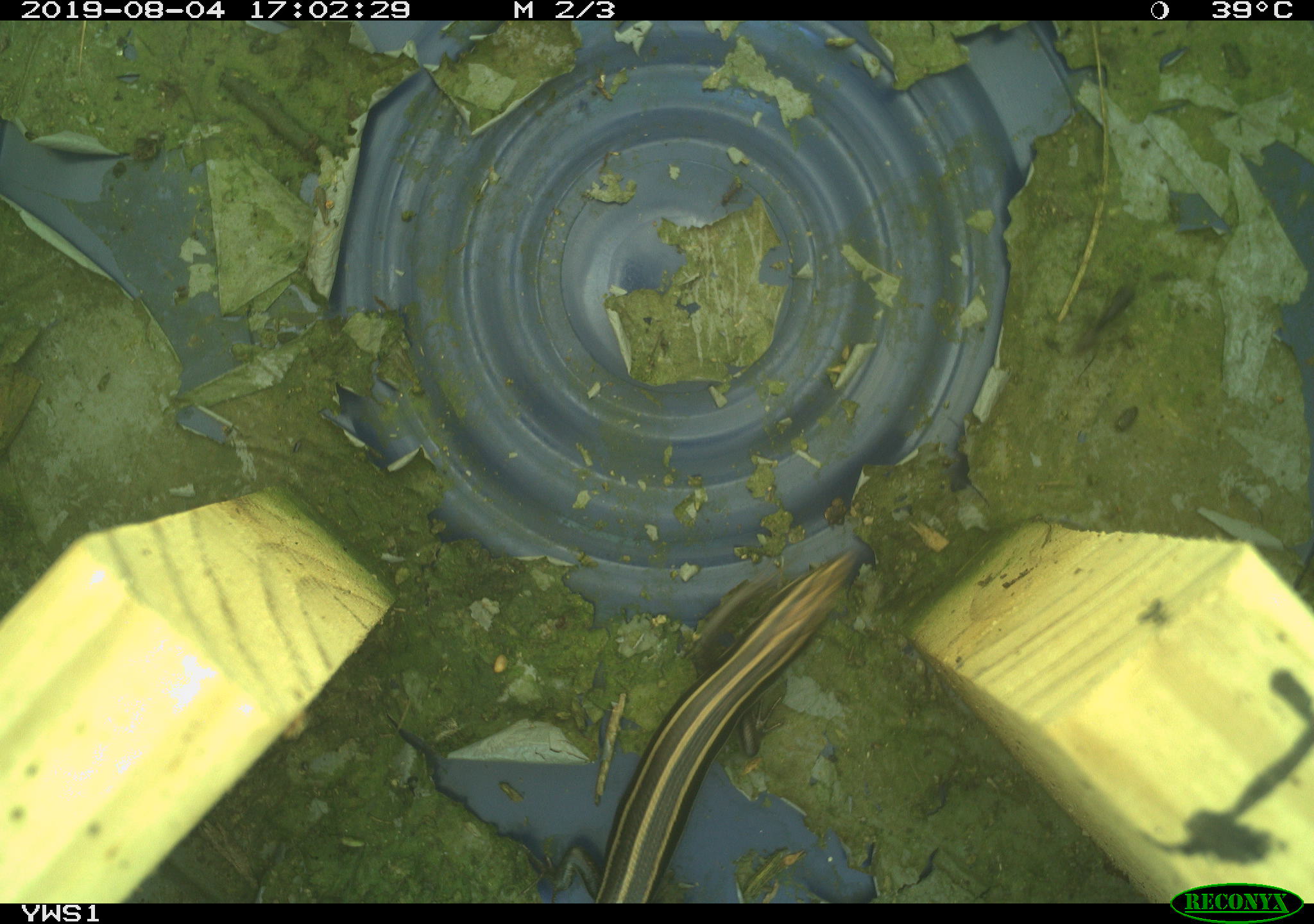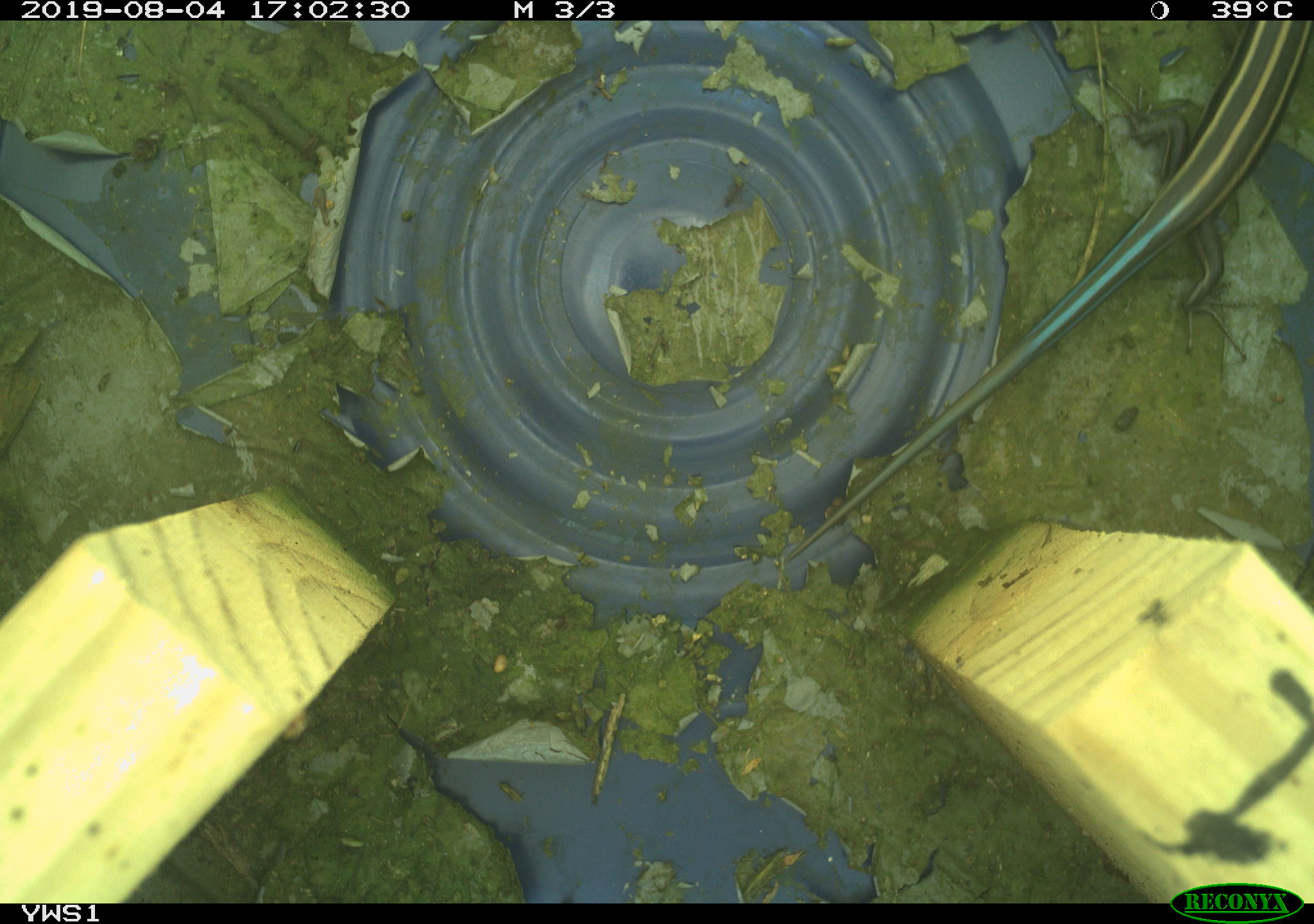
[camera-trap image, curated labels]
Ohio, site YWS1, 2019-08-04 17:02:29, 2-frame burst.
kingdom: Animalia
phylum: Chordata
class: Reptilia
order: Squamata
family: Scincidae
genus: Plestiodon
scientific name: Plestiodon fasciatus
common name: common five-lined skink